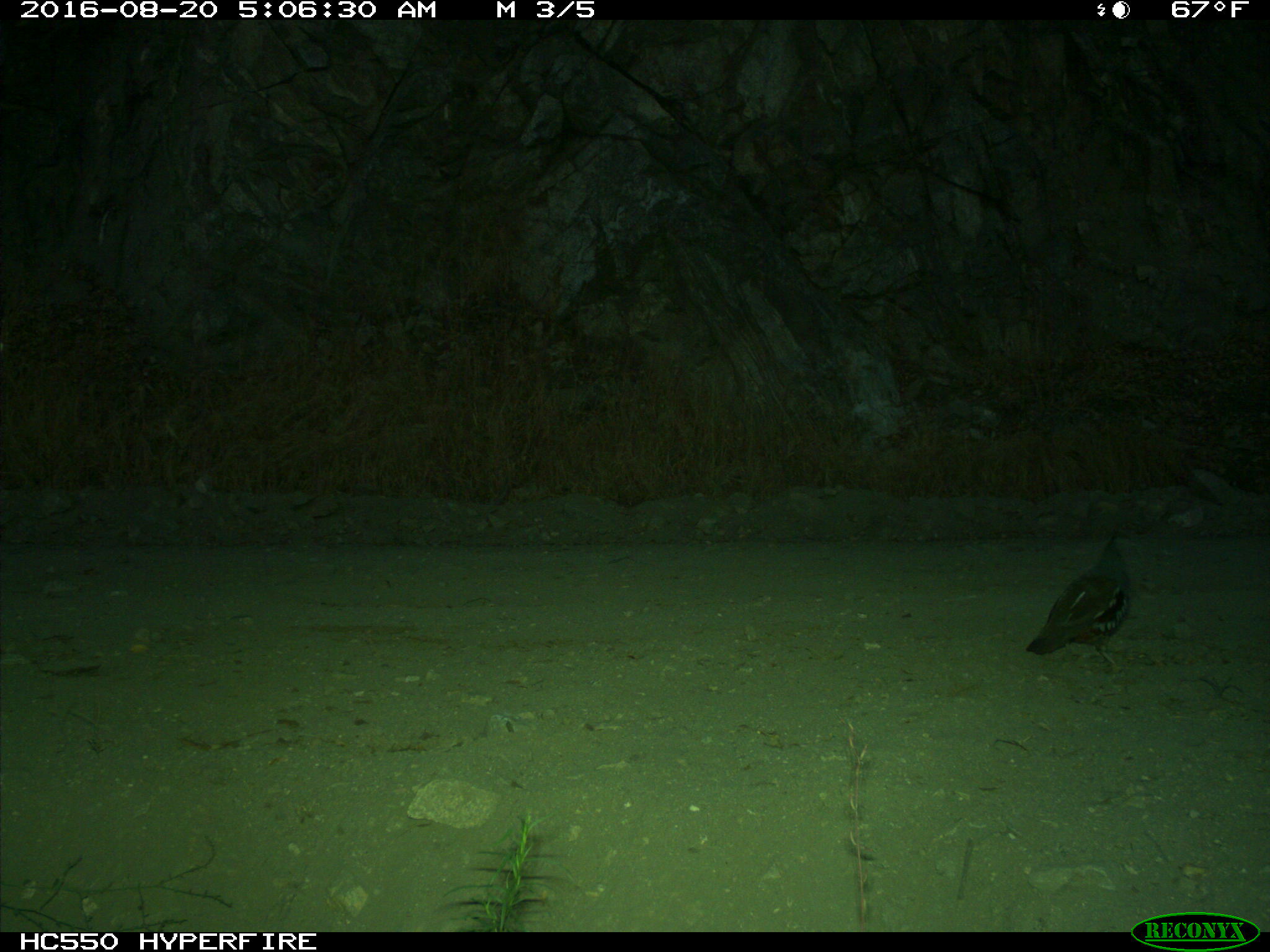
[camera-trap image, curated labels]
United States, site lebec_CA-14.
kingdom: Animalia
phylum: Chordata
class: Aves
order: Galliformes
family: Odontophoridae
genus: Callipepla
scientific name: Callipepla californica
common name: california quail